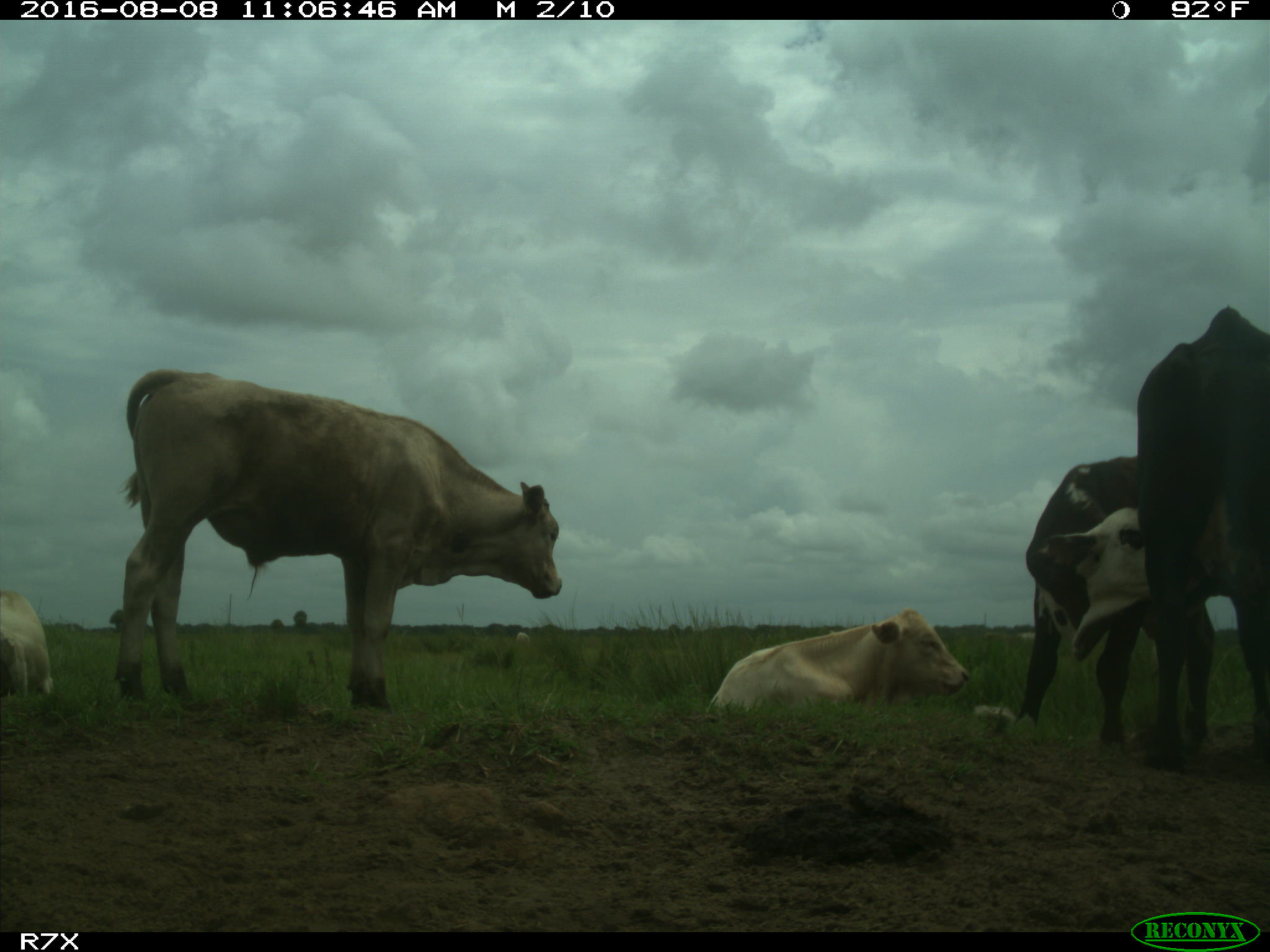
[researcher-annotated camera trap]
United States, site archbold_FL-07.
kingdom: Animalia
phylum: Chordata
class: Mammalia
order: Artiodactyla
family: Bovidae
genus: Bos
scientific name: Bos taurus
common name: domestic cow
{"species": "Bos taurus (domestic cow)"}